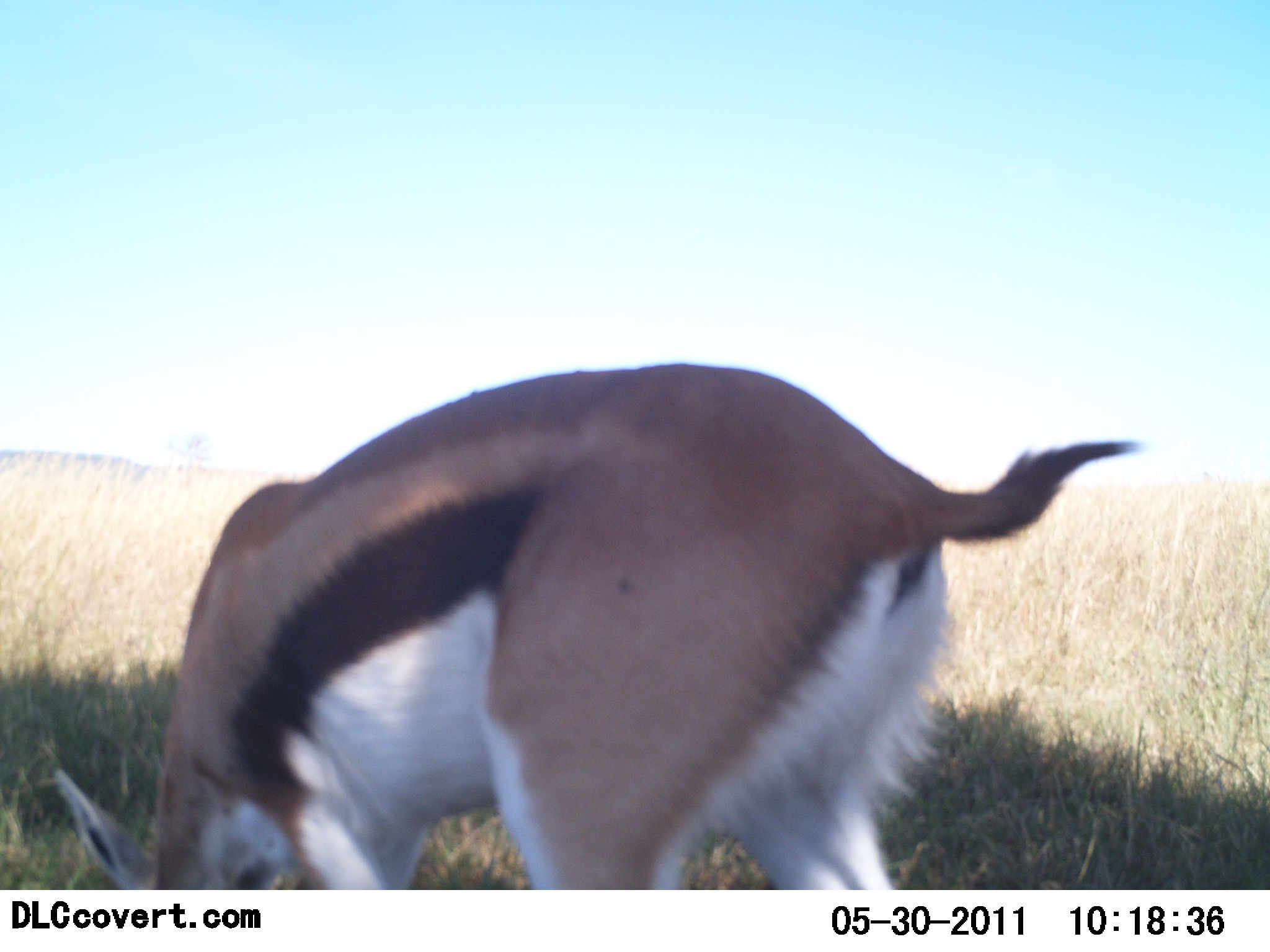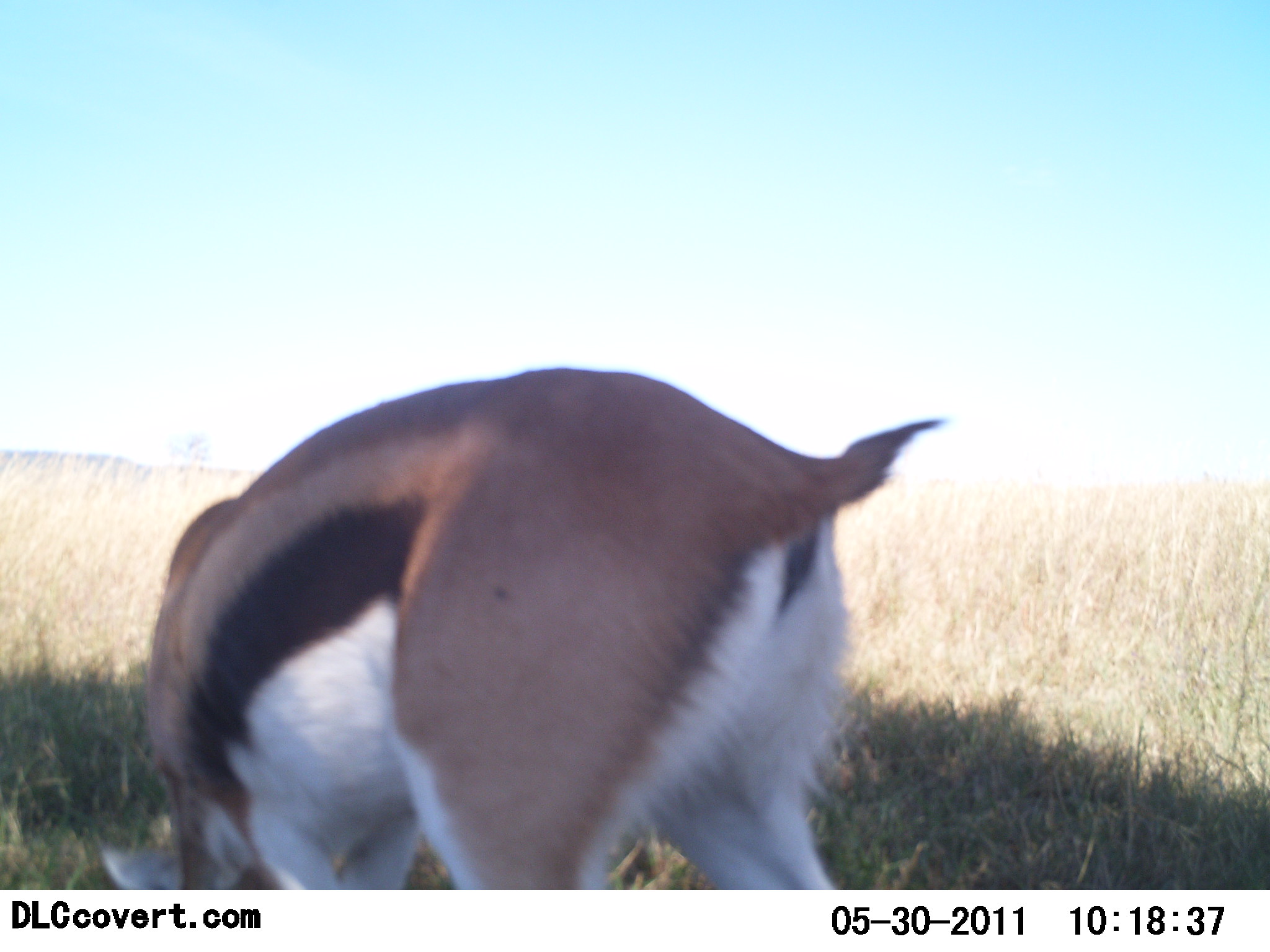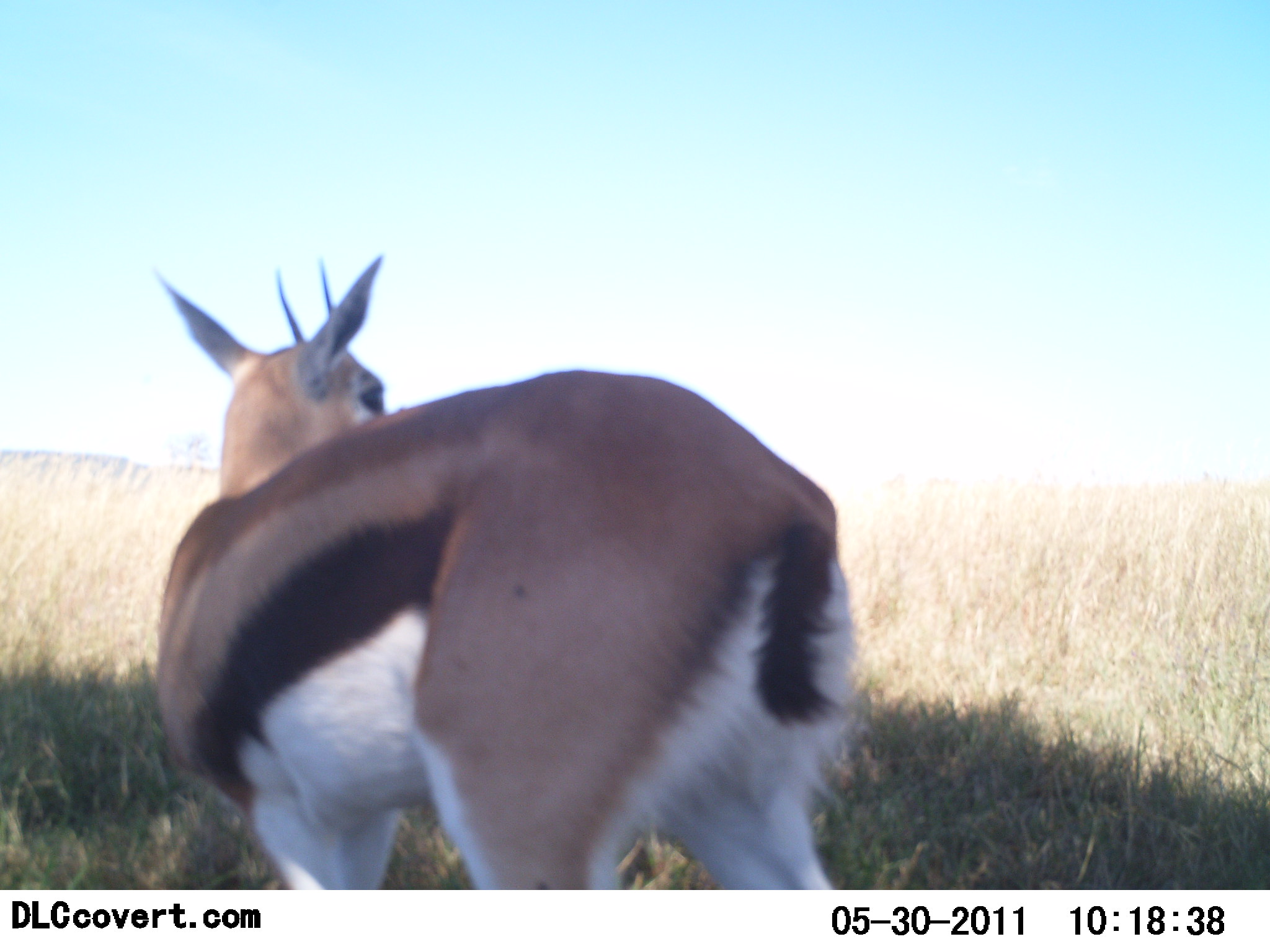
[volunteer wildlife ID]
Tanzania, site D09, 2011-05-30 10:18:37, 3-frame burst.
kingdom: Animalia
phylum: Chordata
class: Mammalia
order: Artiodactyla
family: Bovidae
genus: Eudorcas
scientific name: Eudorcas thomsonii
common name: thomson's gazelle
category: gazellethomsons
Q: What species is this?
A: Gazellethomsons (thomson's gazelle) (Eudorcas thomsonii).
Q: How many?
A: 1.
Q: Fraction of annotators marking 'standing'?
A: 30%.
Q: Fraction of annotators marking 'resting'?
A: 0%.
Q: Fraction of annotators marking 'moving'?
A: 0%.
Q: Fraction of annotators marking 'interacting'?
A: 0%.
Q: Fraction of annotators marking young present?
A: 0%.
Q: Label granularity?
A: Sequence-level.